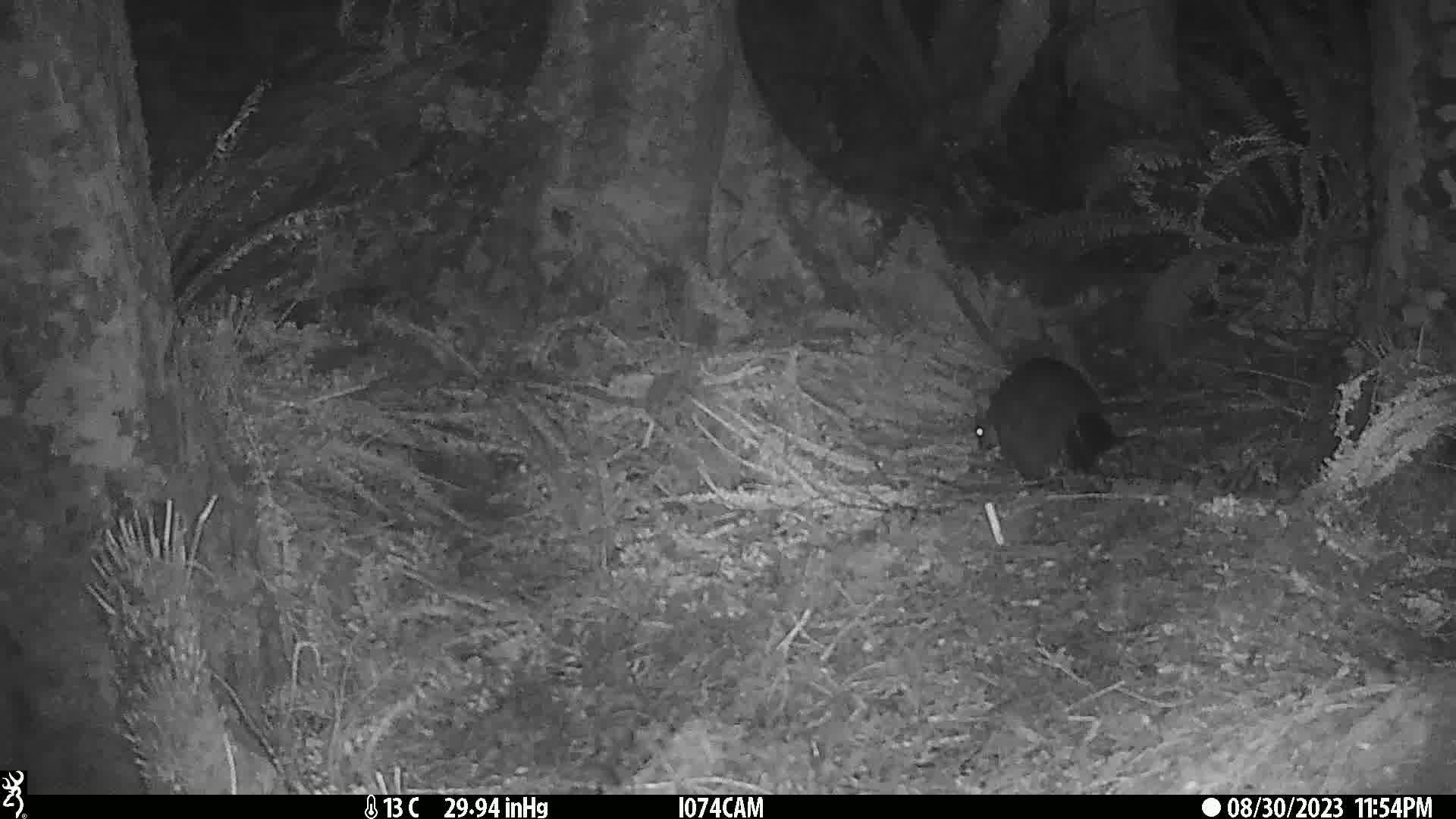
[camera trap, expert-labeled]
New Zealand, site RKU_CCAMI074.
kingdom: Animalia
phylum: Chordata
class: Mammalia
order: Diprotodontia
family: Phalangeridae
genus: Trichosurus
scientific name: Trichosurus vulpecula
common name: common brushtail possum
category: possum